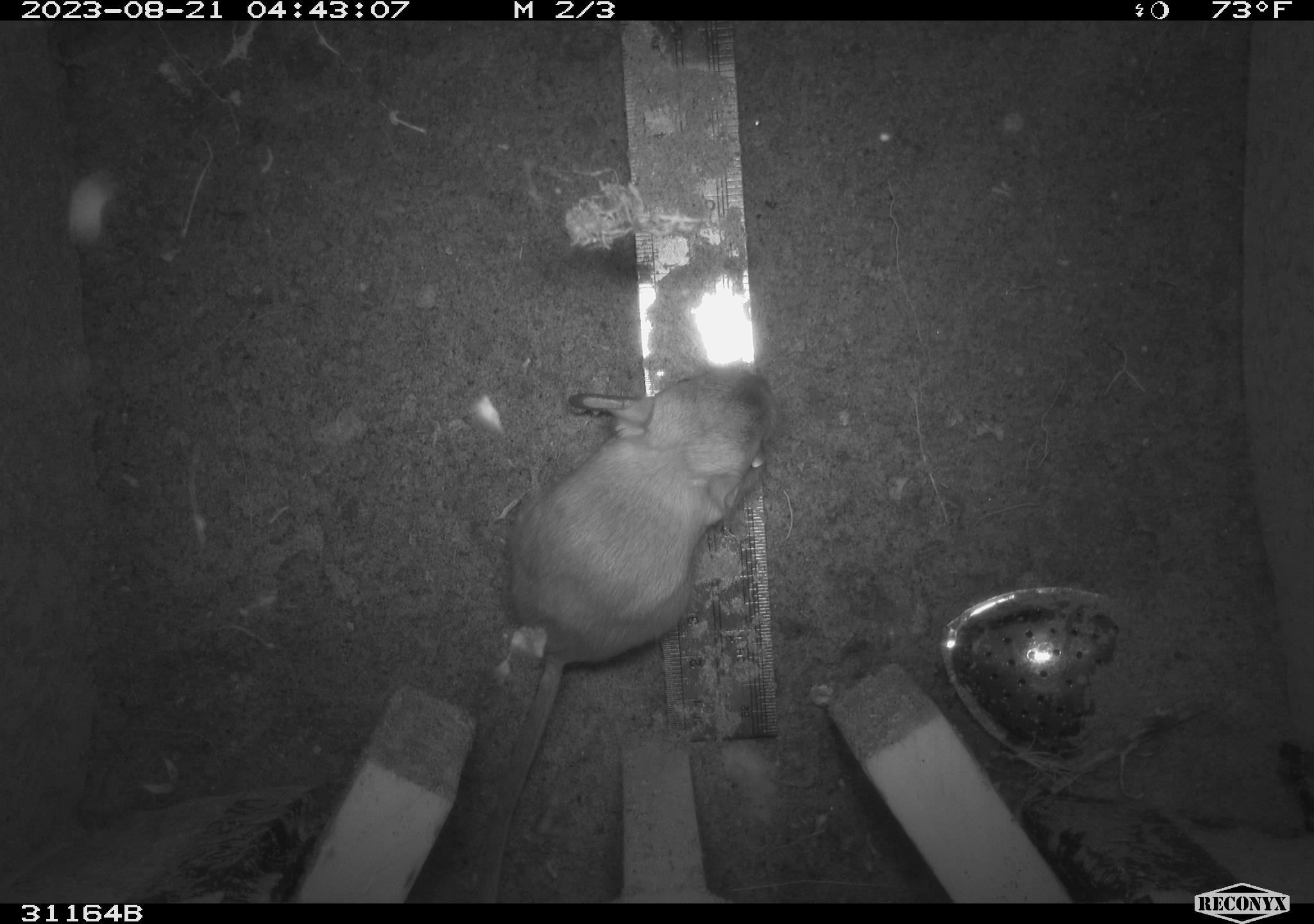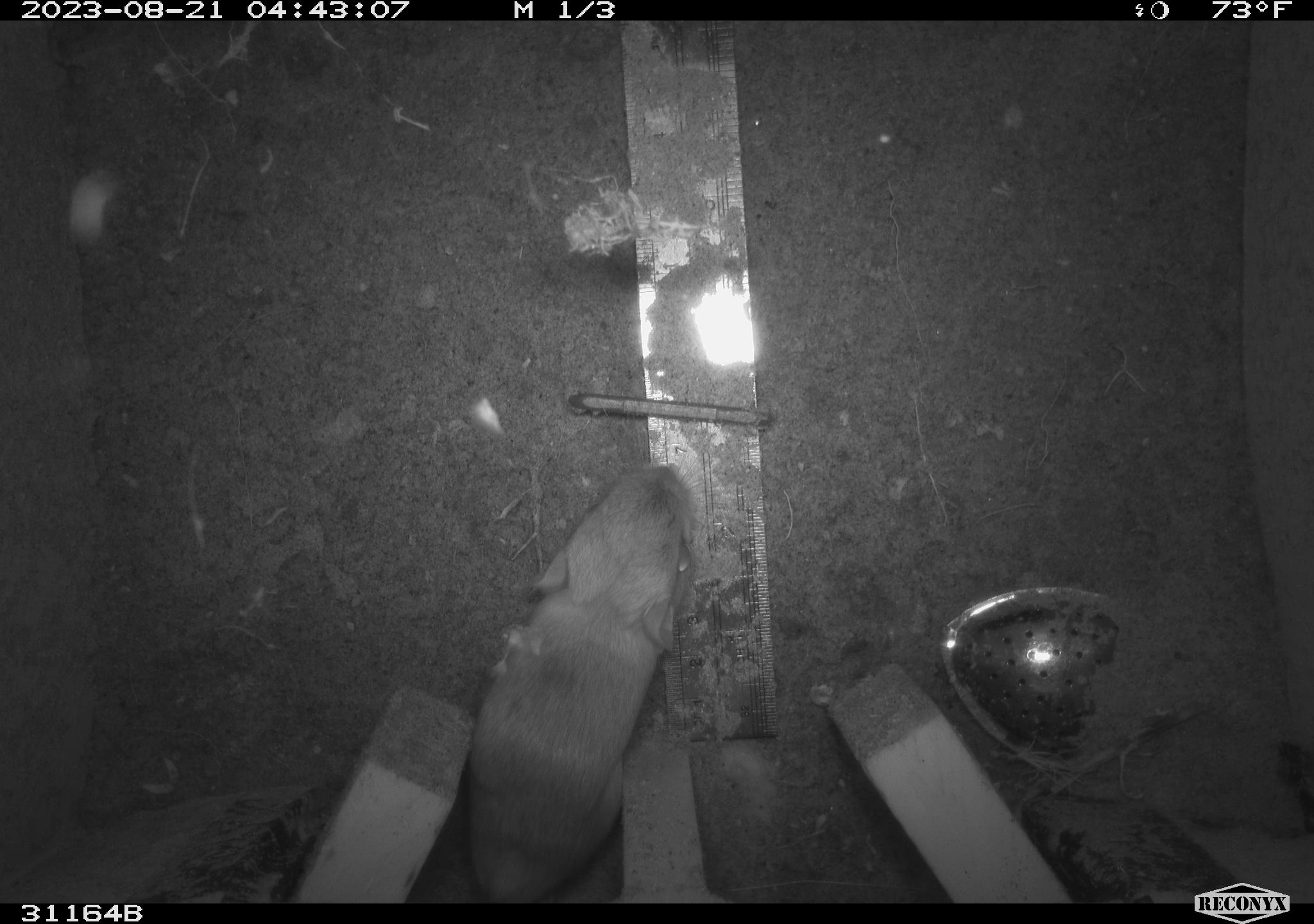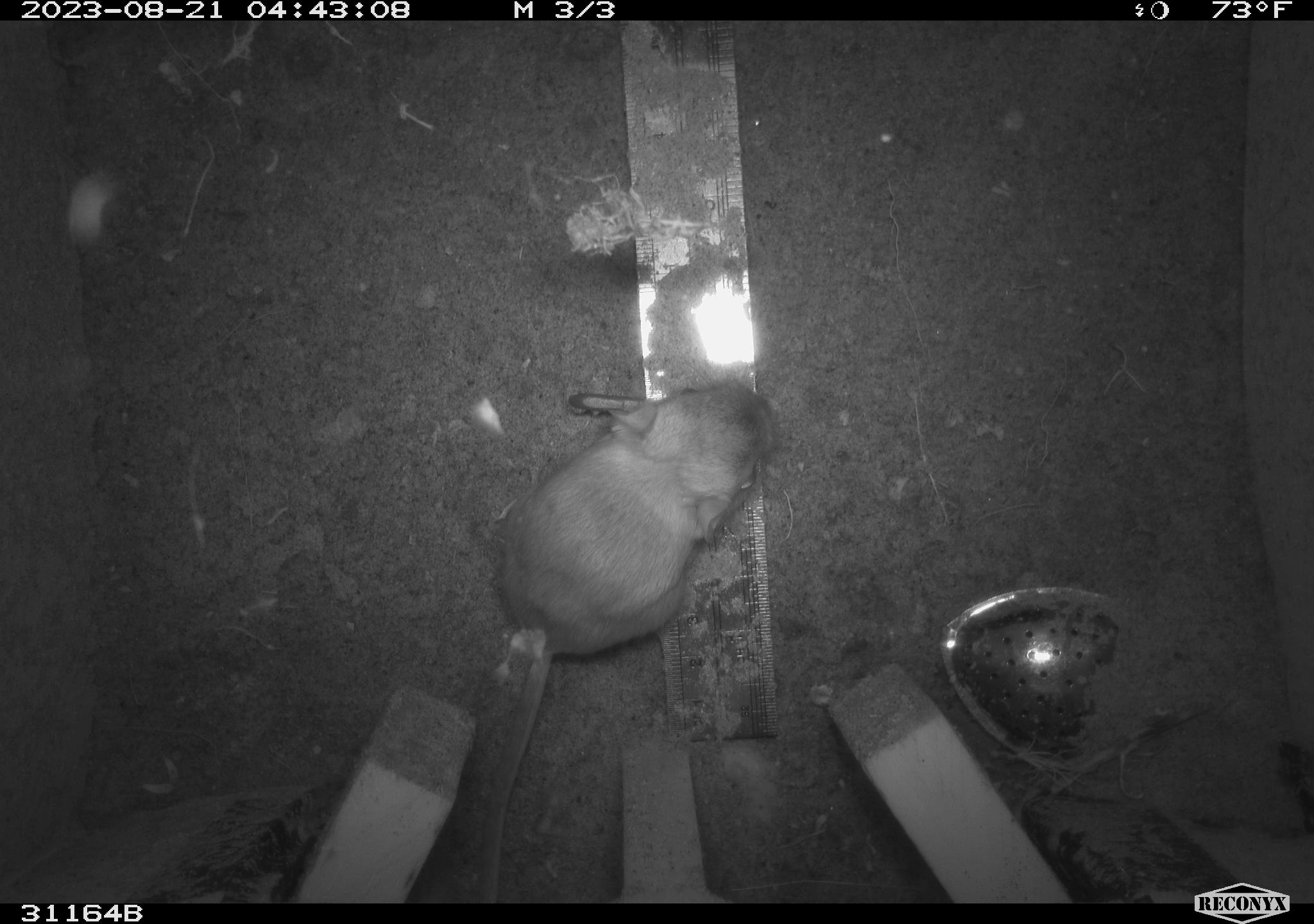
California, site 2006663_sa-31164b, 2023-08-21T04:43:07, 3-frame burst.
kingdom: Animalia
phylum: Chordata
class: Mammalia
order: Rodentia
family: Heteromyidae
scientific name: Heteromyidae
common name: kangaroo rats and pocket mice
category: heteromyidae family